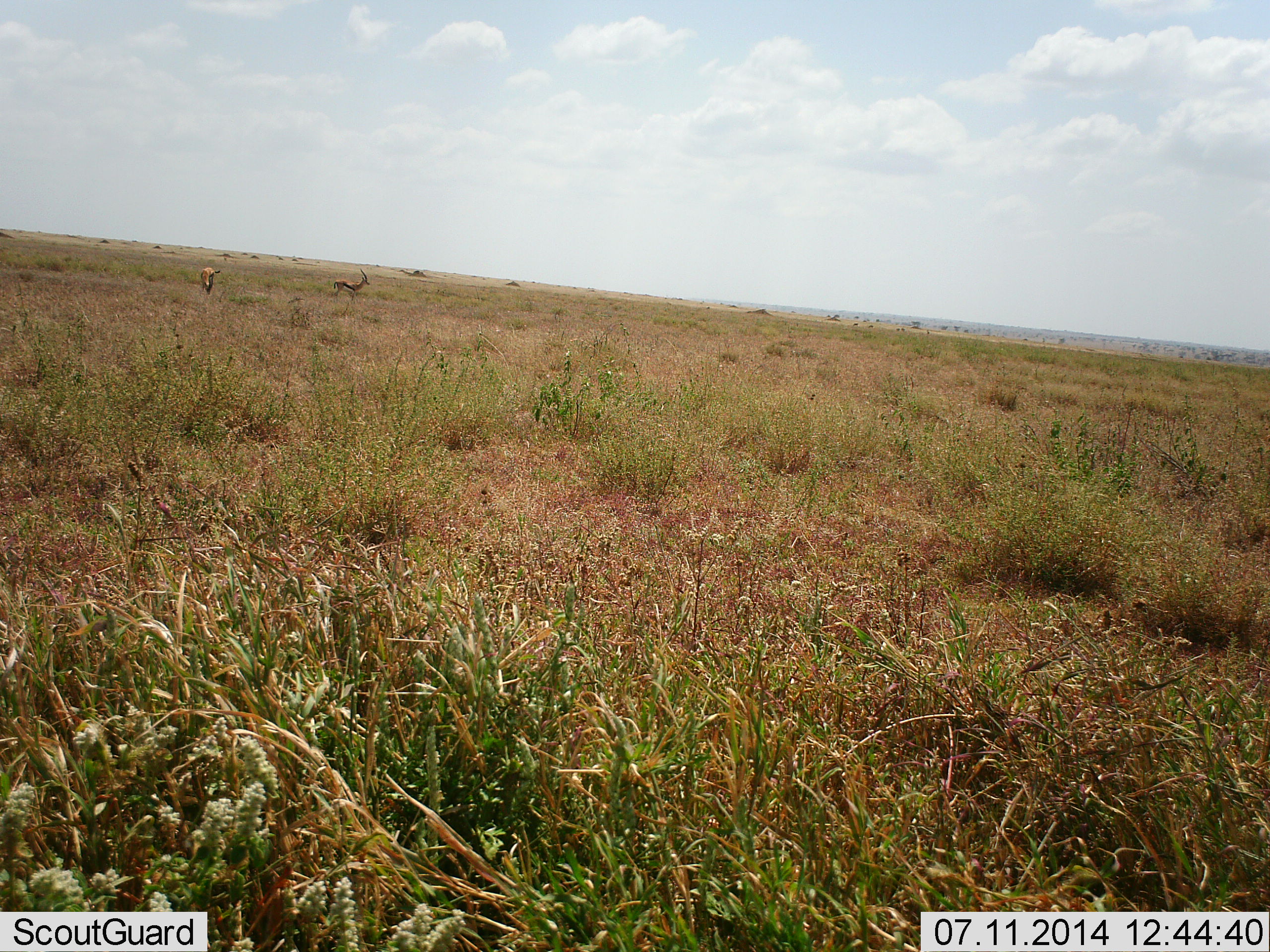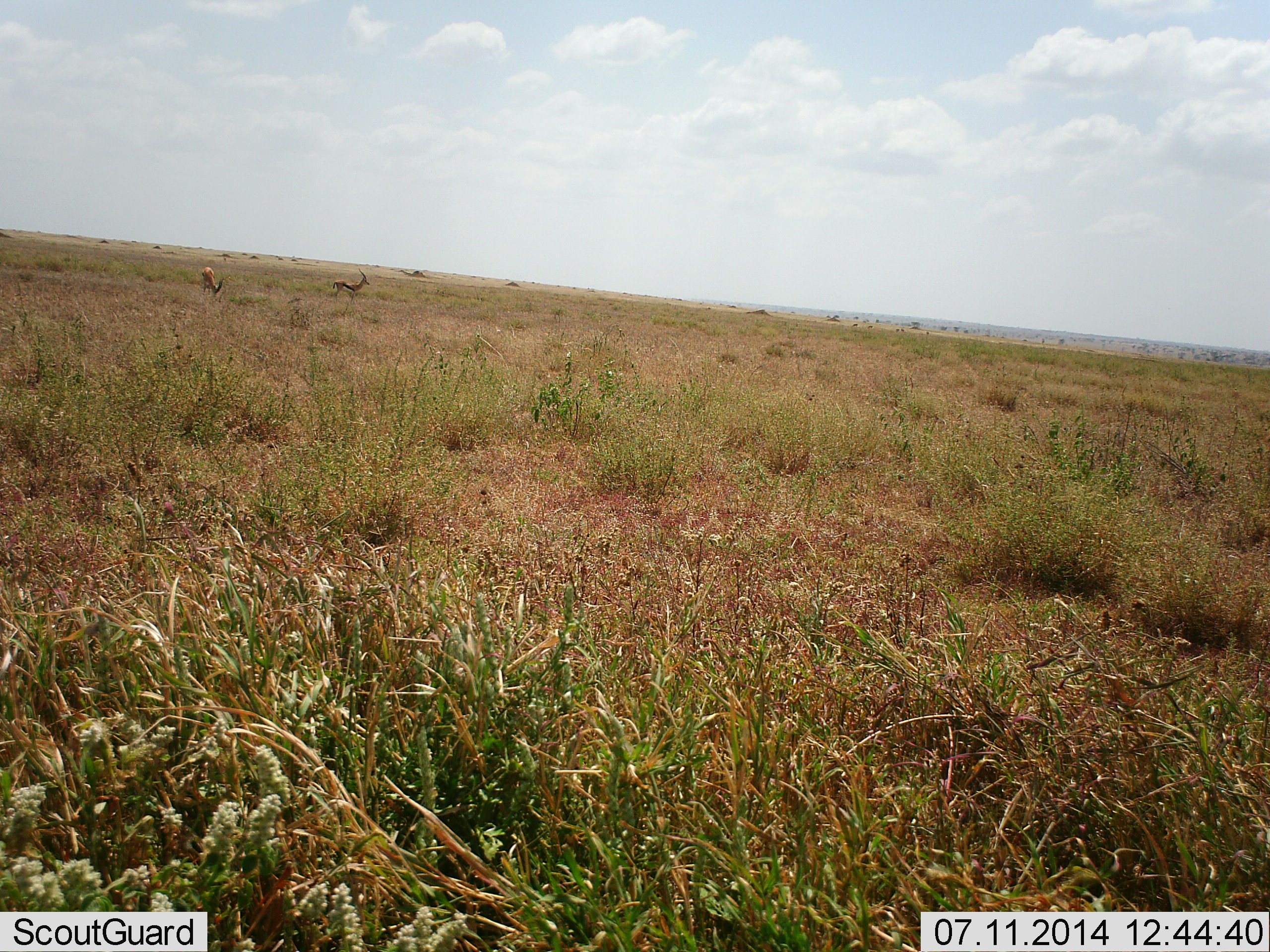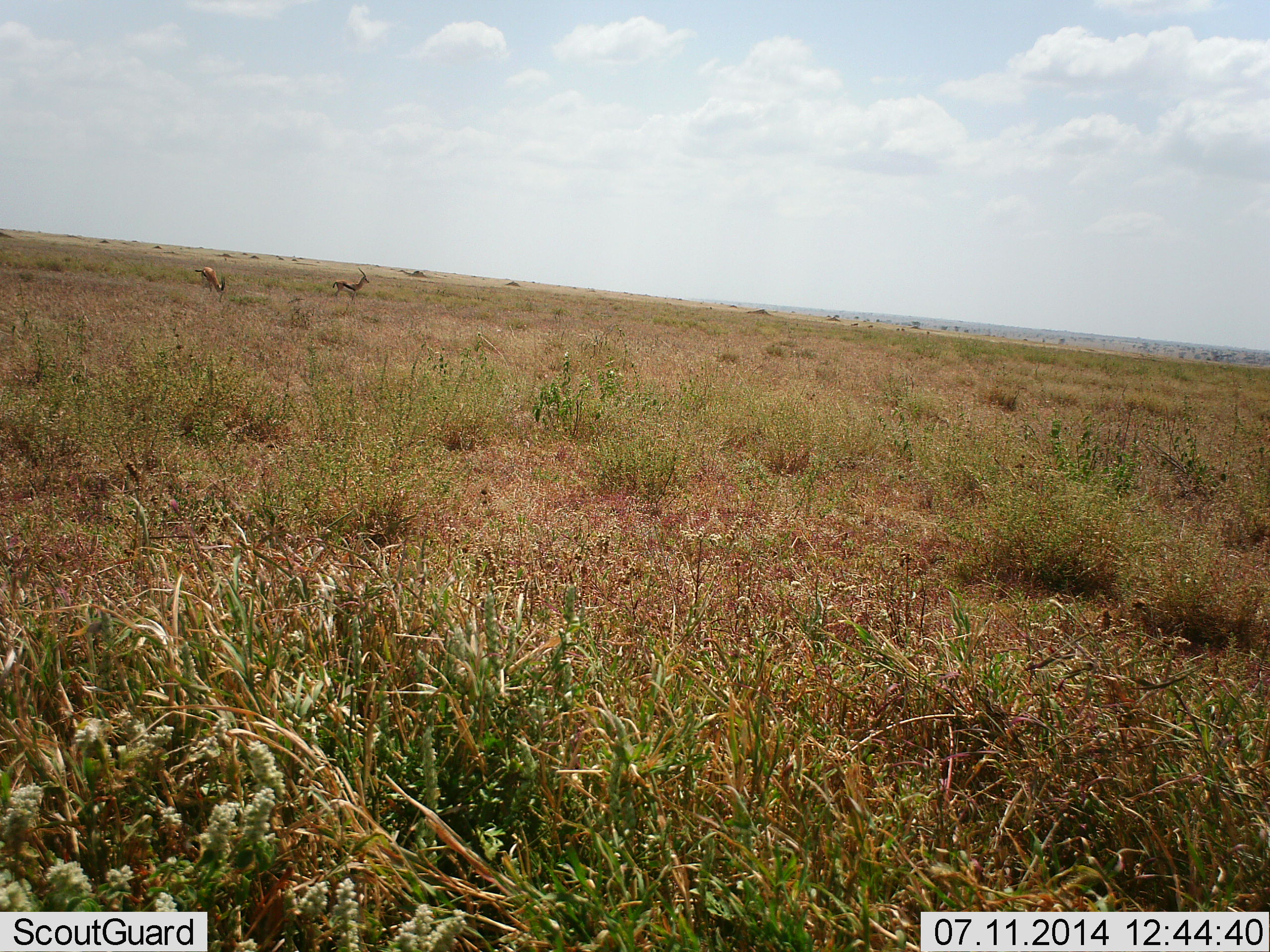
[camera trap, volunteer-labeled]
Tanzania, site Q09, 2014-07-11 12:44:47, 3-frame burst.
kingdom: Animalia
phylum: Chordata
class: Mammalia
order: Artiodactyla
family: Bovidae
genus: Eudorcas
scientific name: Eudorcas thomsonii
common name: thomson's gazelle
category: gazellethomsons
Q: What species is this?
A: Gazellethomsons (thomson's gazelle) (Eudorcas thomsonii).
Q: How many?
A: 2.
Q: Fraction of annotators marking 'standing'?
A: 50%.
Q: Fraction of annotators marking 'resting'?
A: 10%.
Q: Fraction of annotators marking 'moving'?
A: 0%.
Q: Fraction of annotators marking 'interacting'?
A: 0%.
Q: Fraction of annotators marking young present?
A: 0%.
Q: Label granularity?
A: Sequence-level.